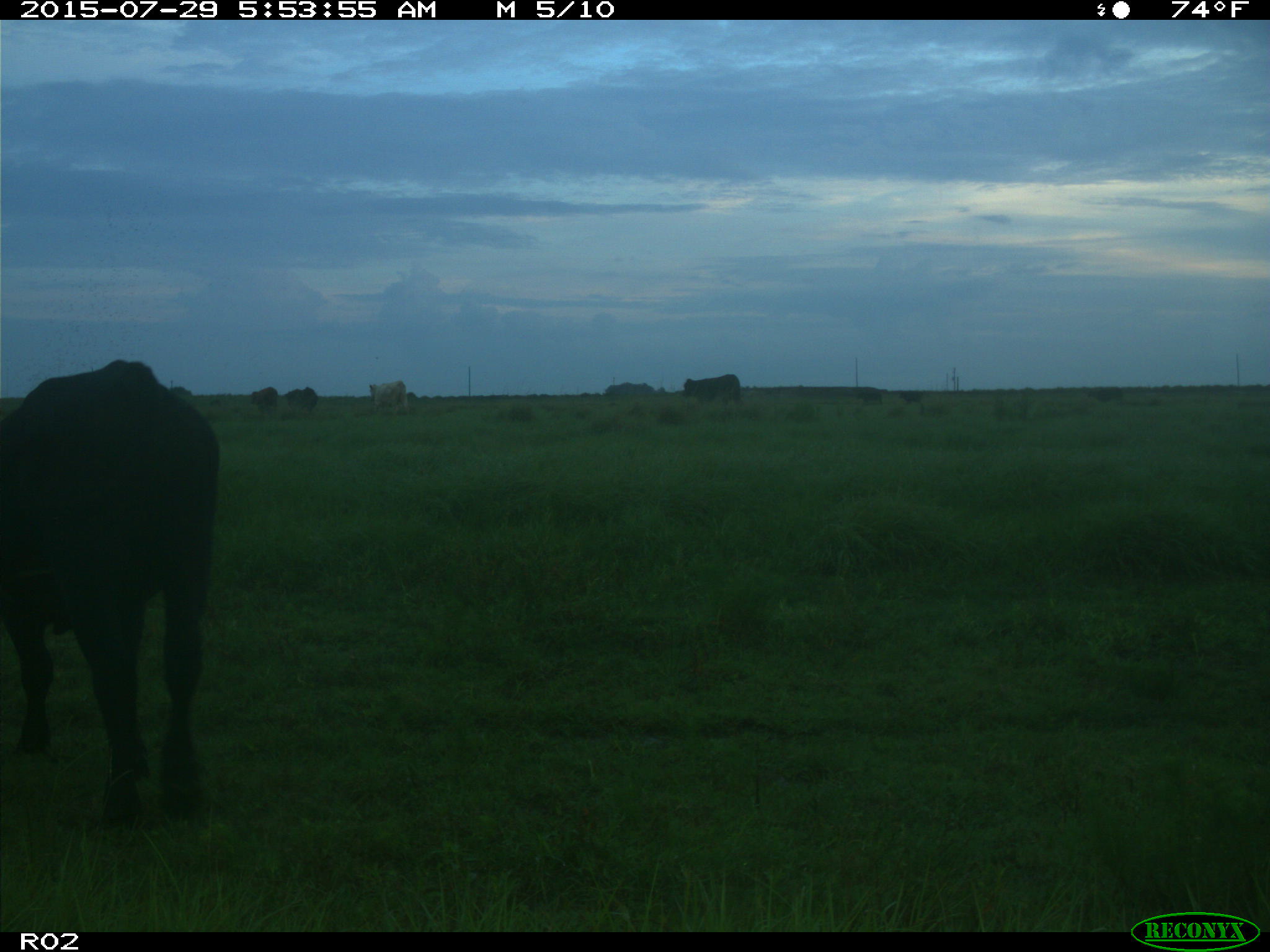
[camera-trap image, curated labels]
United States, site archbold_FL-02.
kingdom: Animalia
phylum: Chordata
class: Mammalia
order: Artiodactyla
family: Bovidae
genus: Bos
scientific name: Bos taurus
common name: domestic cow